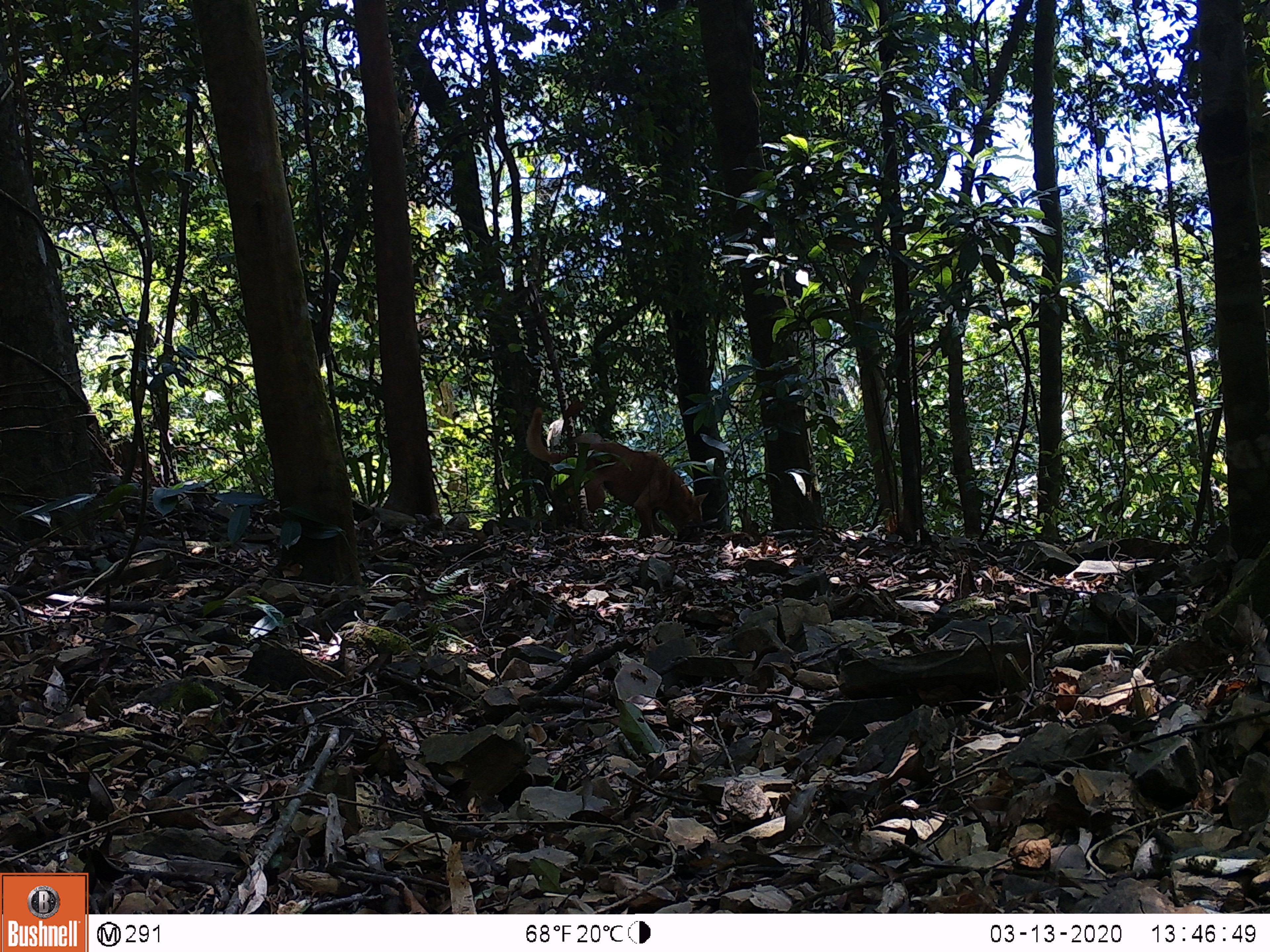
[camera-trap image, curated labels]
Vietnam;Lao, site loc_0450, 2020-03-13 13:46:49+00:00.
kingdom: Animalia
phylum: Chordata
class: Mammalia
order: Carnivora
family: Canidae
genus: Canis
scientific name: Canis familiaris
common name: domestic dog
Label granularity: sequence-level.